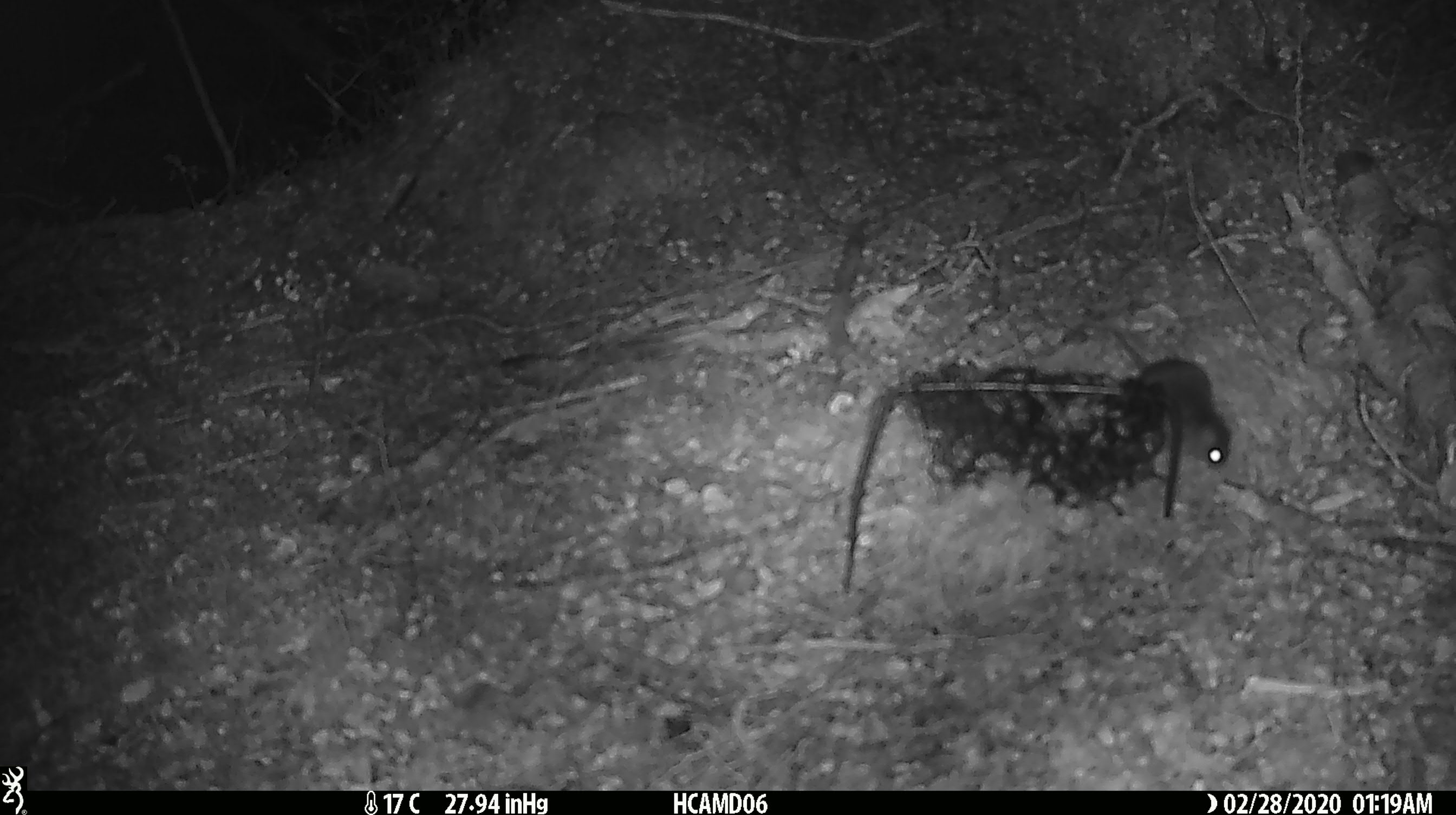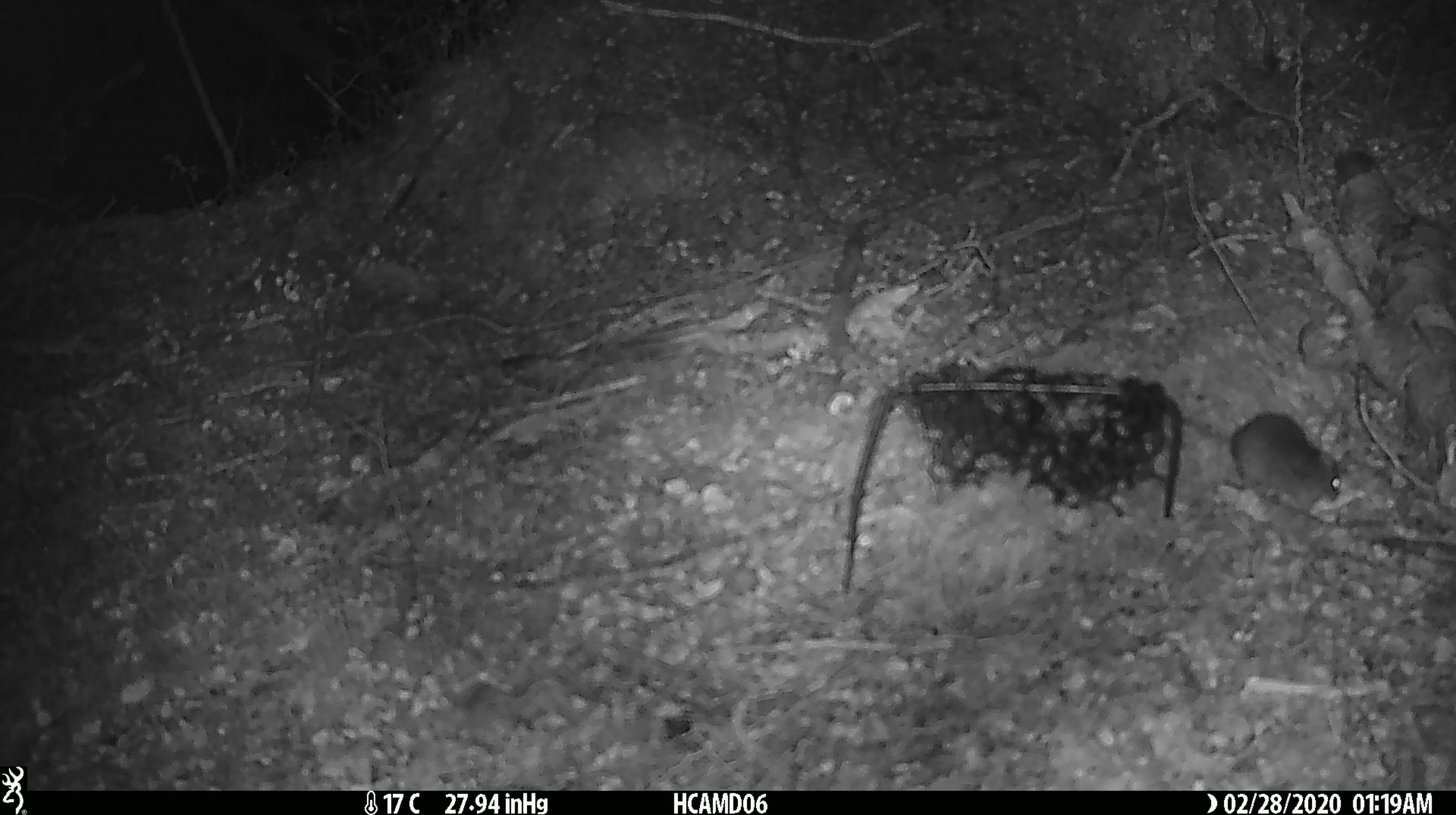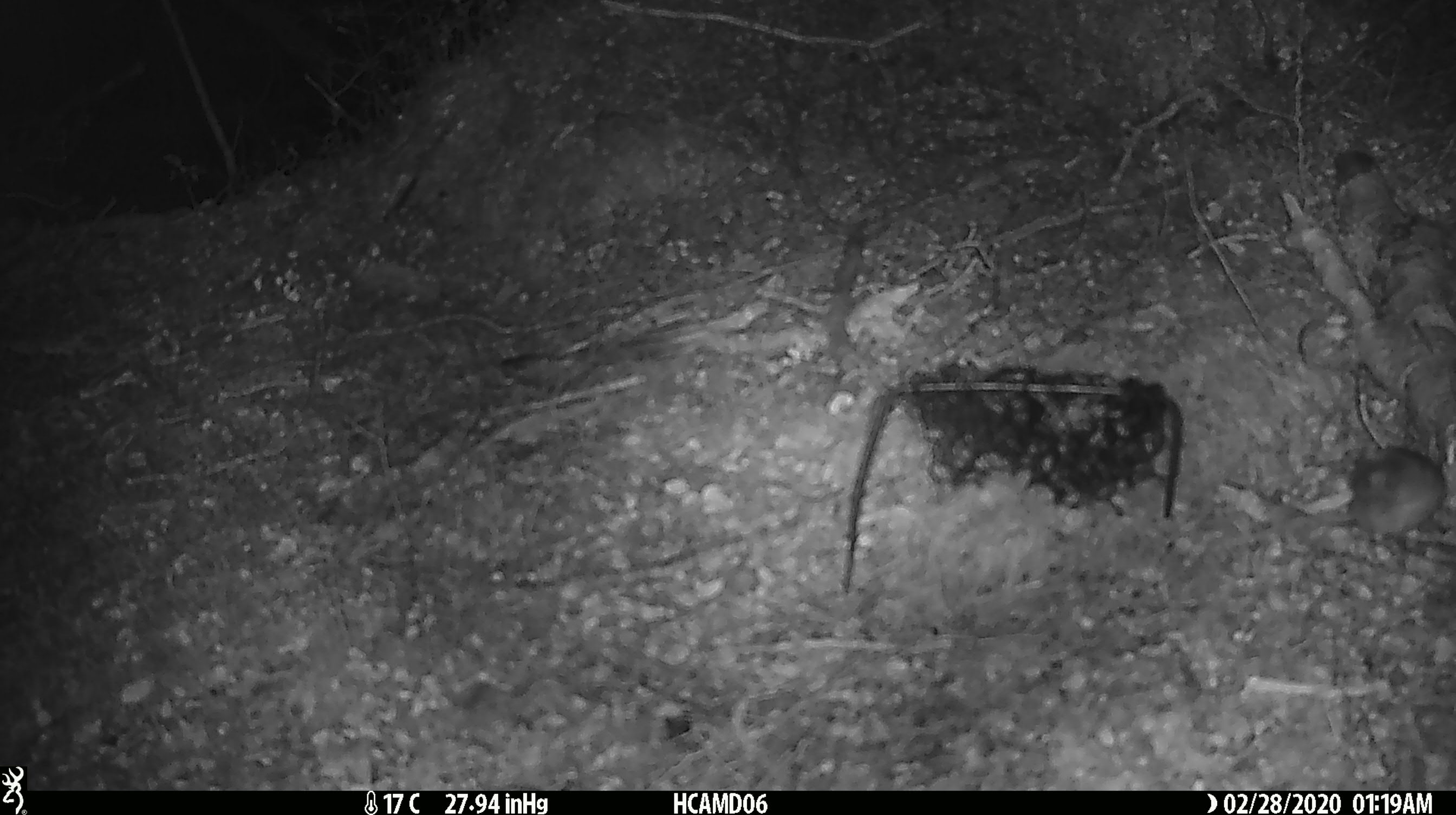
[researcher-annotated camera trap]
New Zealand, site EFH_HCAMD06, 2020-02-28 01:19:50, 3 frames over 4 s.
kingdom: Animalia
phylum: Chordata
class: Mammalia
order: Rodentia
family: Muridae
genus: Mus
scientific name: Mus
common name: mouse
Mouse (Mus).